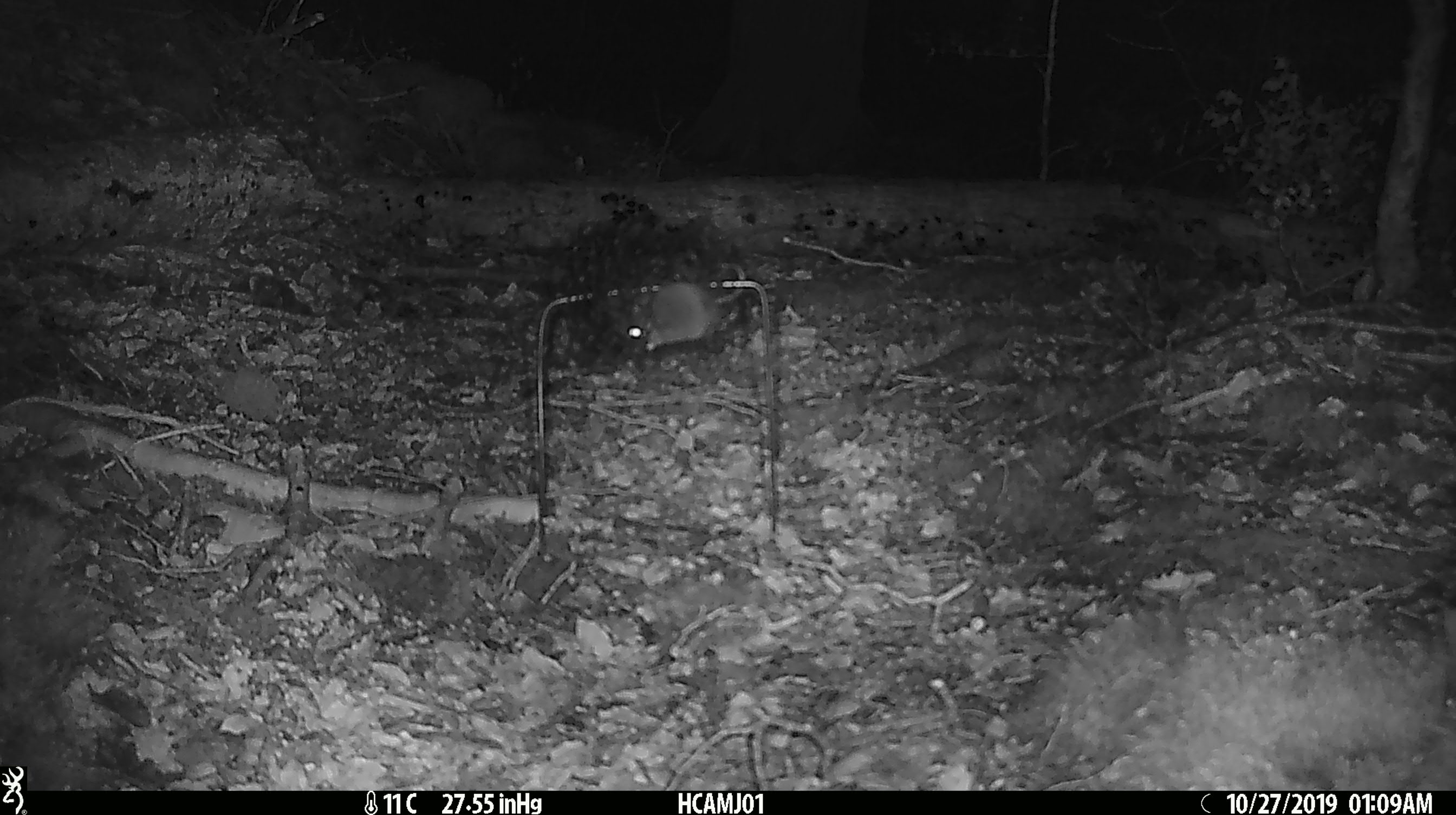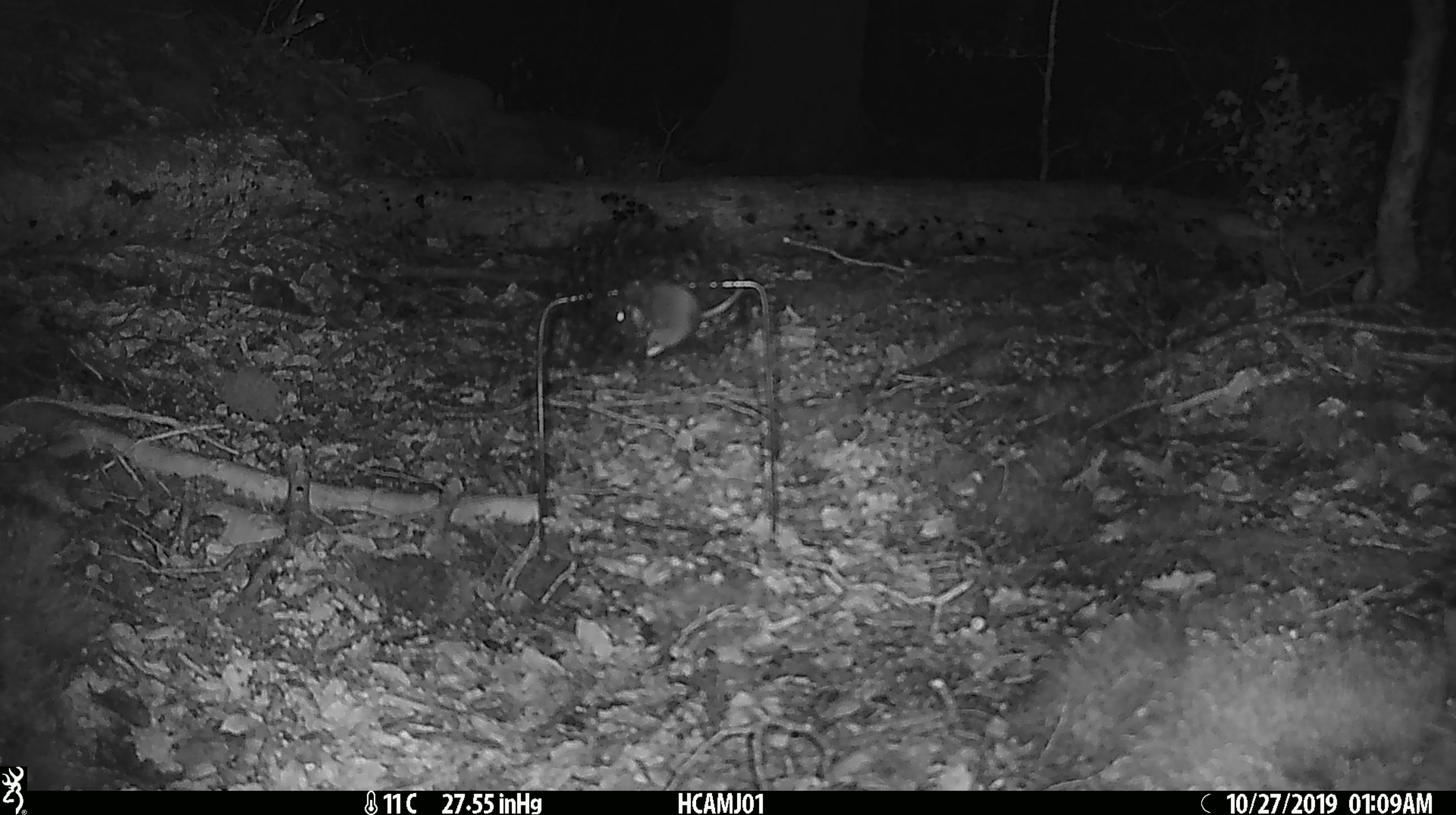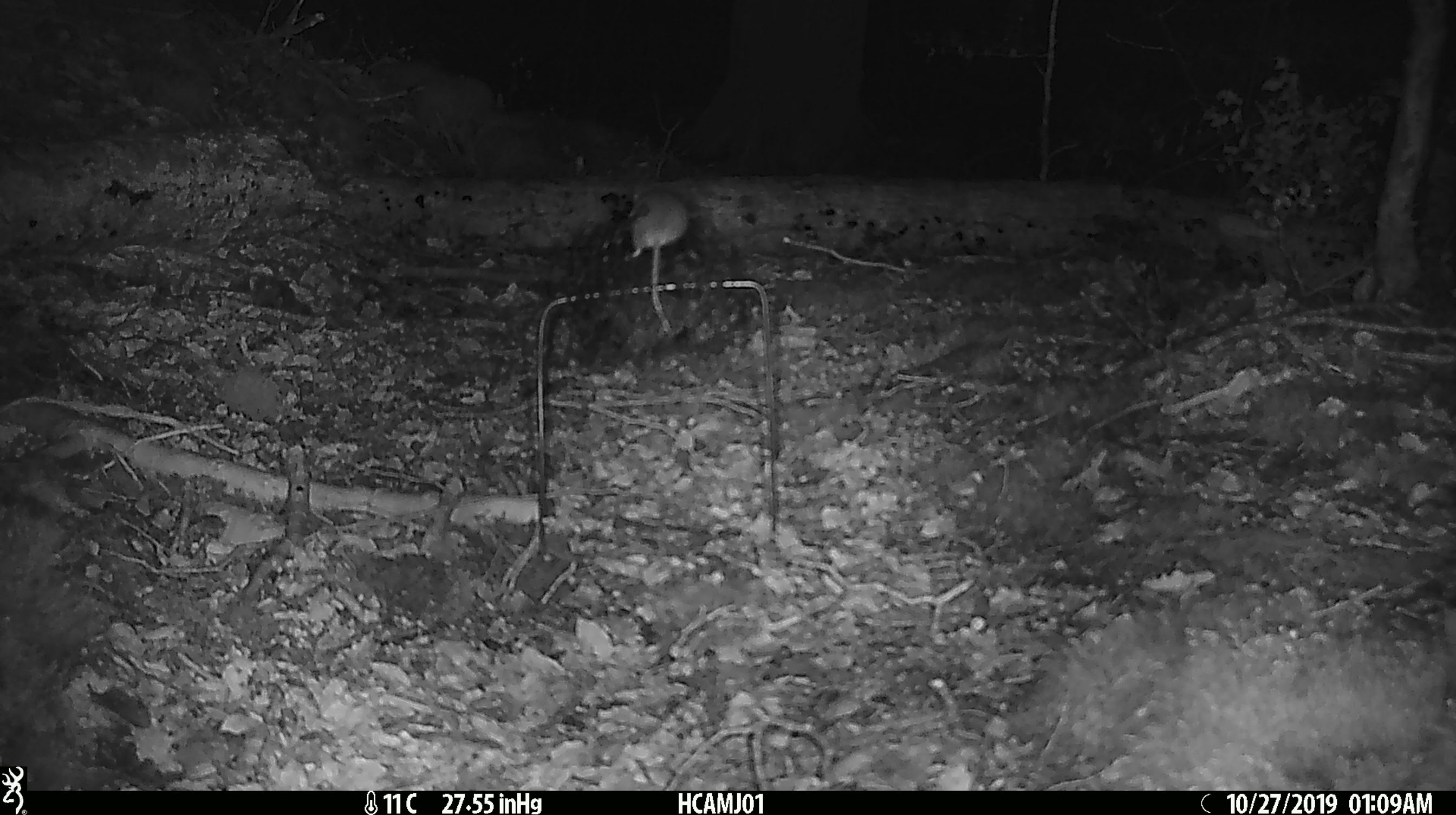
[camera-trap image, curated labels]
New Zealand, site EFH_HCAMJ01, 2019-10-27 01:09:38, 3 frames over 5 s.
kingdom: Animalia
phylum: Chordata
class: Mammalia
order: Rodentia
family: Muridae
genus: Mus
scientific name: Mus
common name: mouse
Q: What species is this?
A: Mouse (Mus).